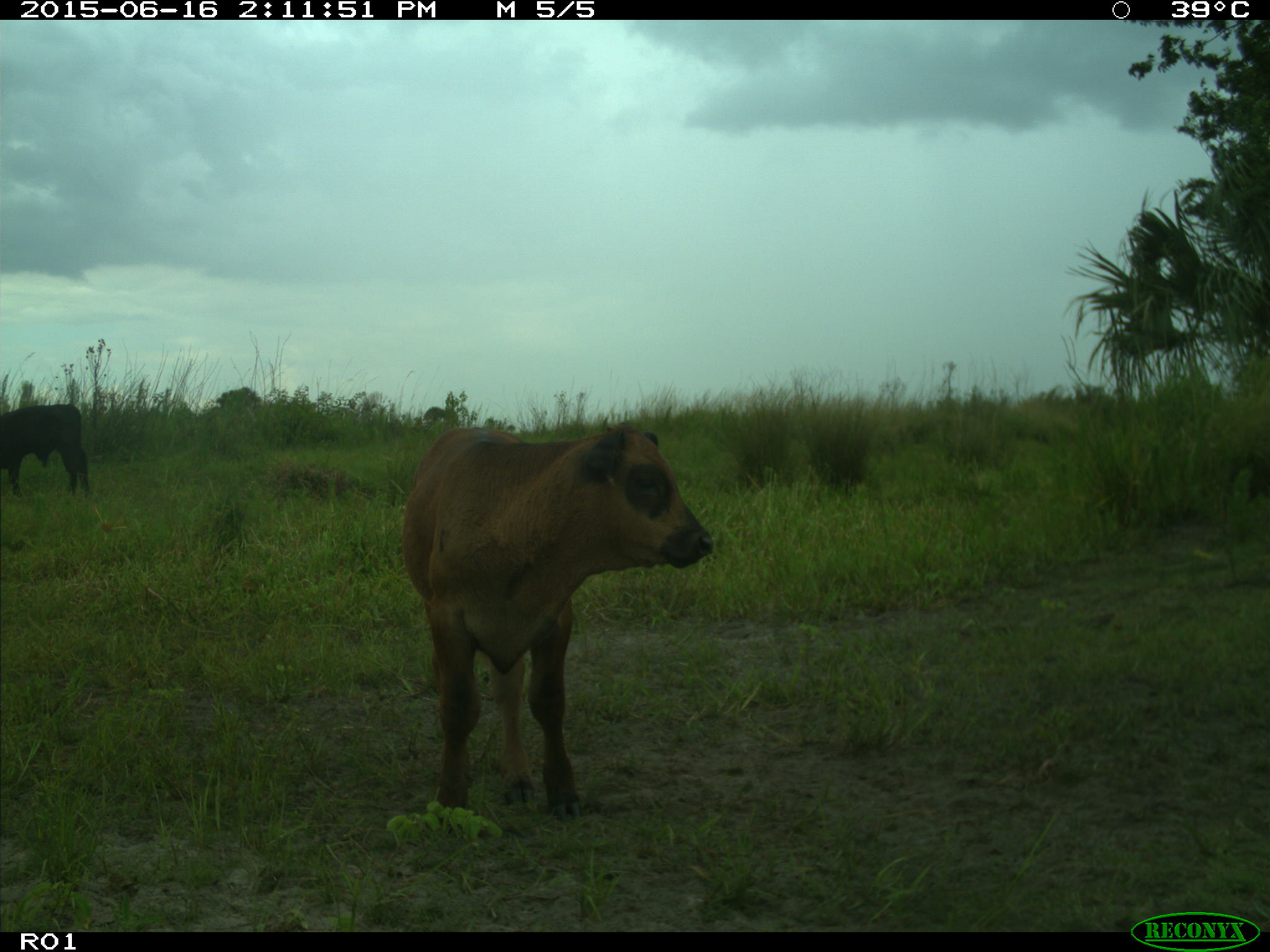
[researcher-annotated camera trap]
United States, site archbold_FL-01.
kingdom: Animalia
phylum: Chordata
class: Mammalia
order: Artiodactyla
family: Bovidae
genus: Bos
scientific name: Bos taurus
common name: domestic cow